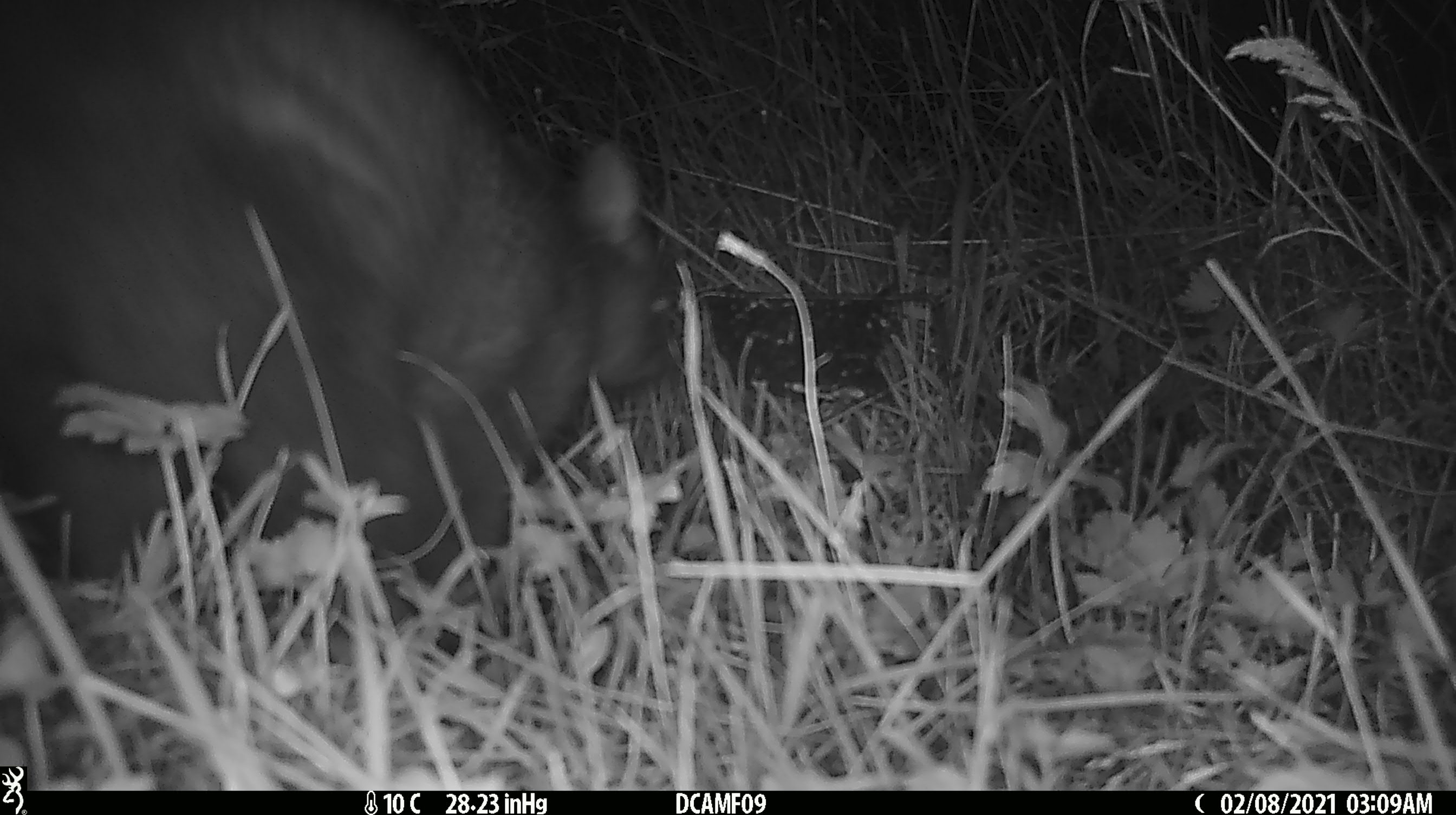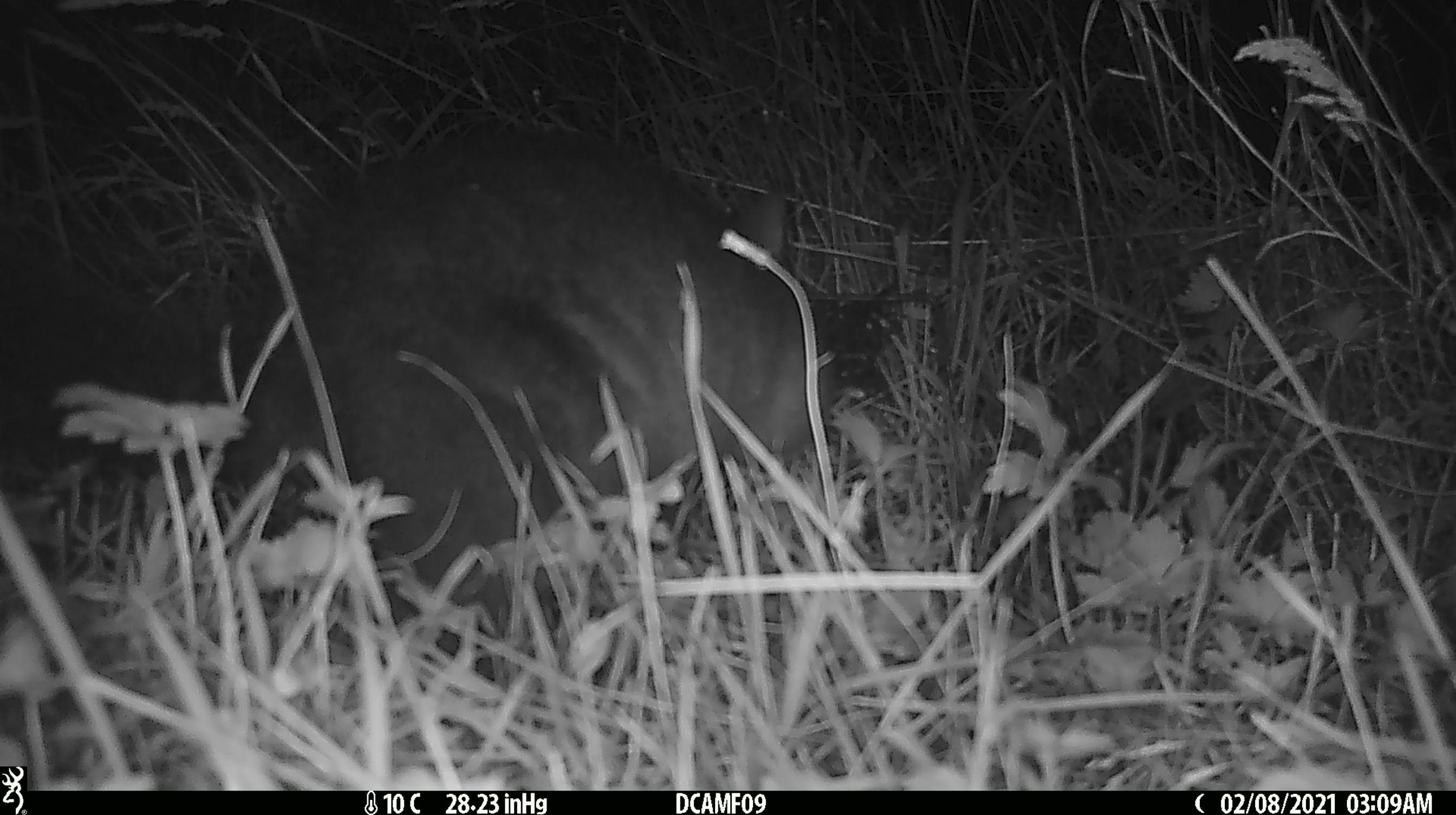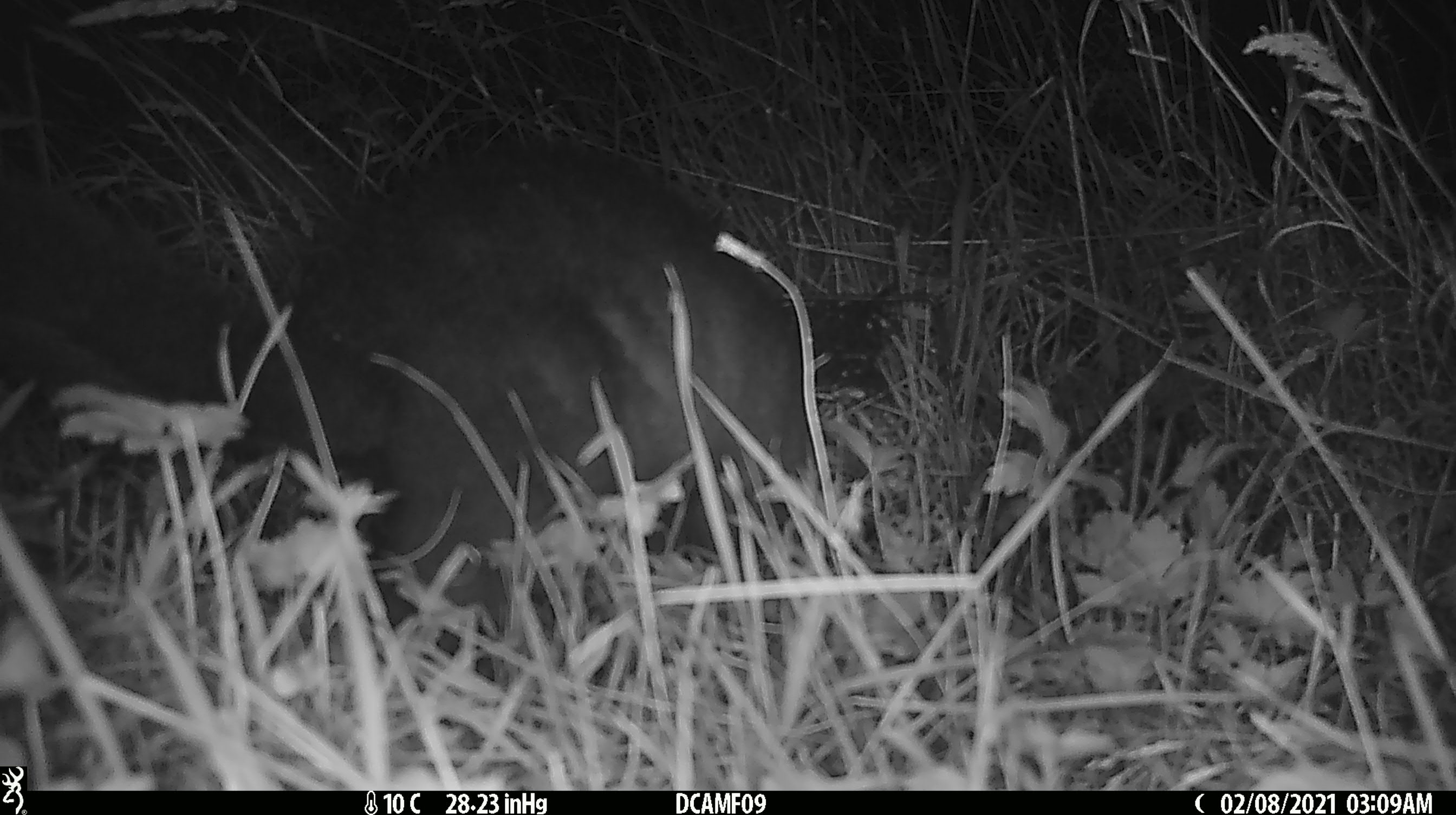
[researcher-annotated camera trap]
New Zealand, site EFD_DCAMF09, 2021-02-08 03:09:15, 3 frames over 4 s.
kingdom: Animalia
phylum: Chordata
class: Mammalia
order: Diprotodontia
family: Phalangeridae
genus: Trichosurus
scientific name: Trichosurus vulpecula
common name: common brushtail possum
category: possum